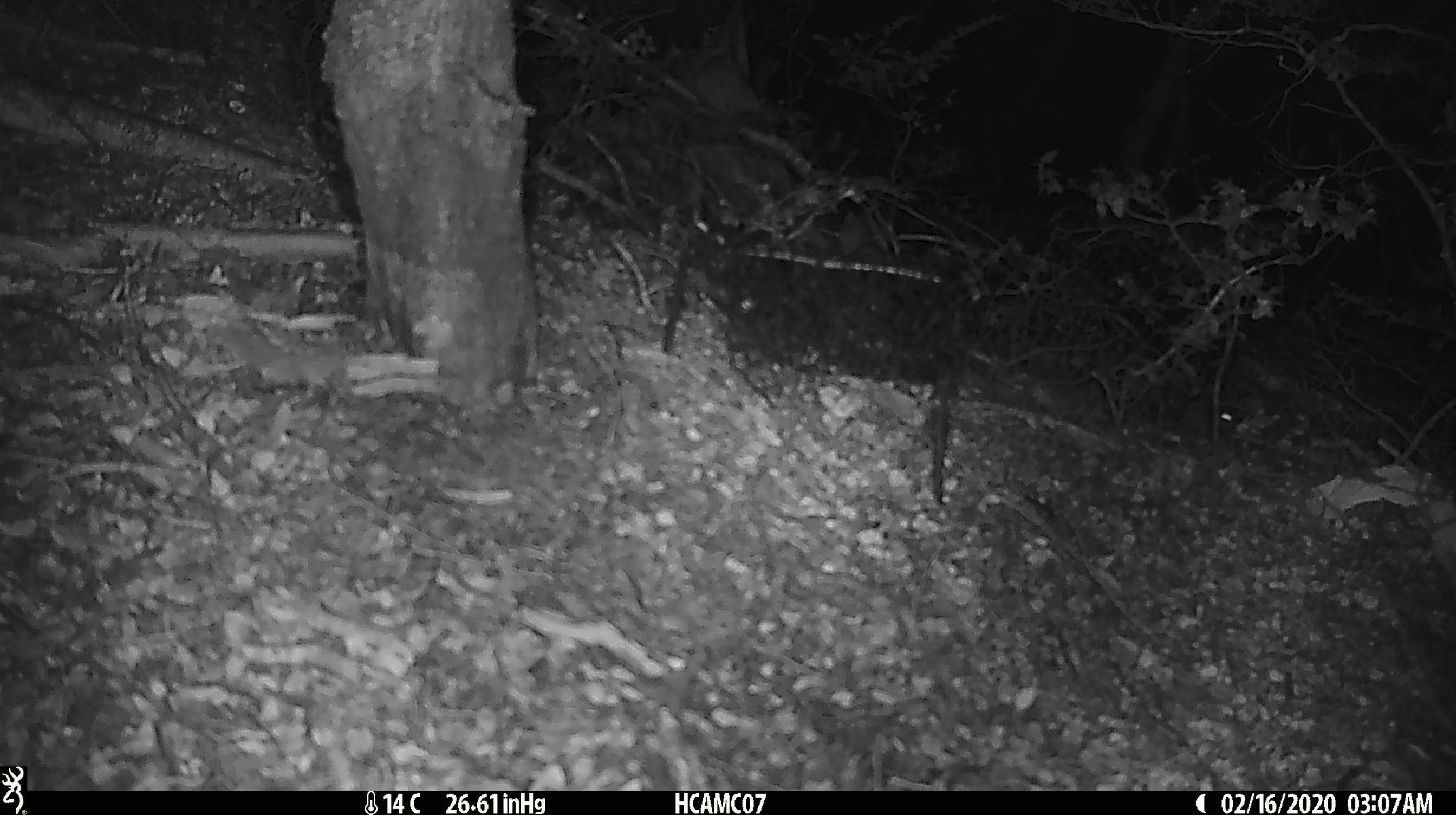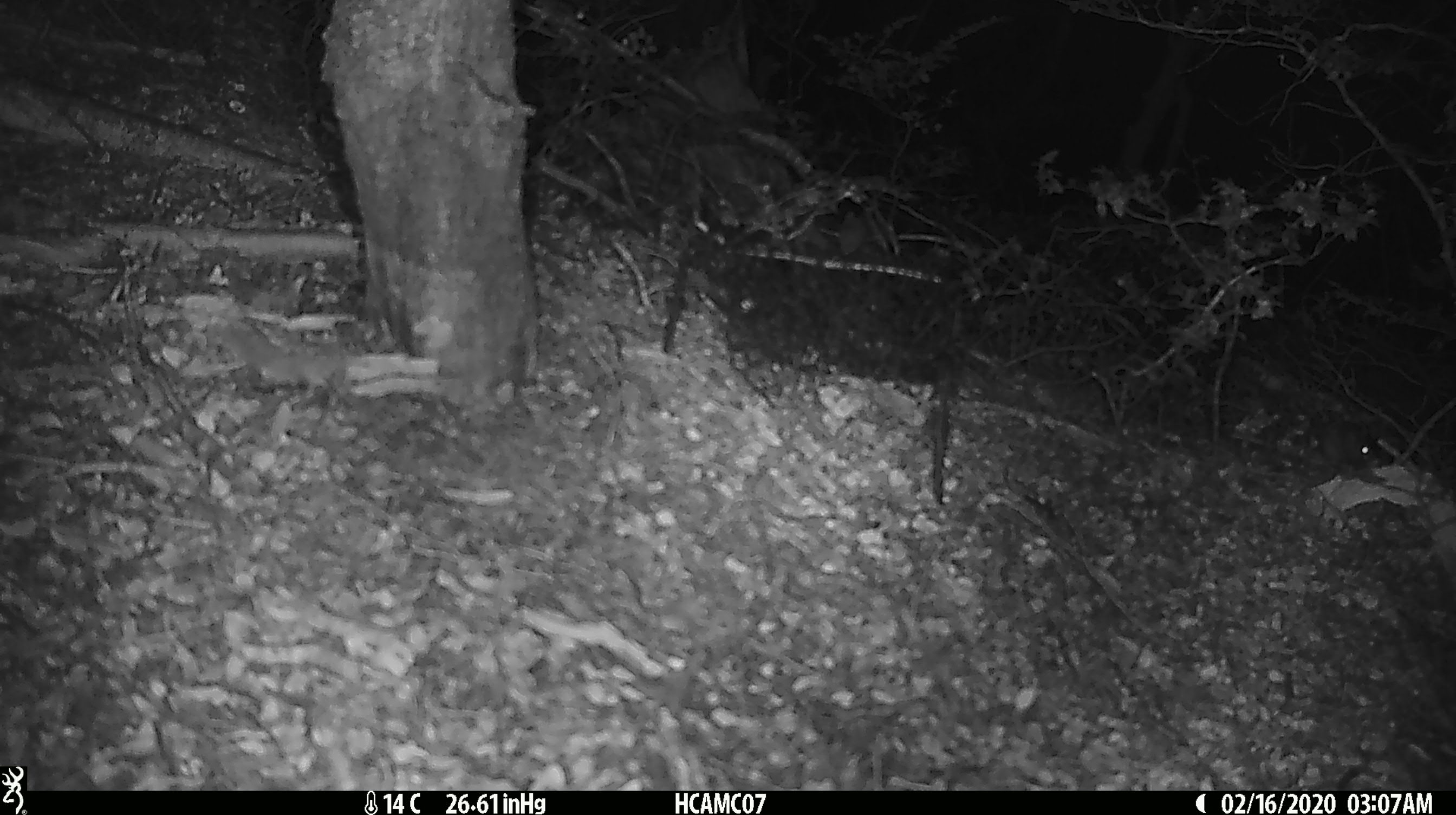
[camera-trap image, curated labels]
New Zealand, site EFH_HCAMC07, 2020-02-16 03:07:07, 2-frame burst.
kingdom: Animalia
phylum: Chordata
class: Mammalia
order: Rodentia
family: Muridae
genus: Mus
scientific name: Mus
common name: mouse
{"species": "mouse (Mus)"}